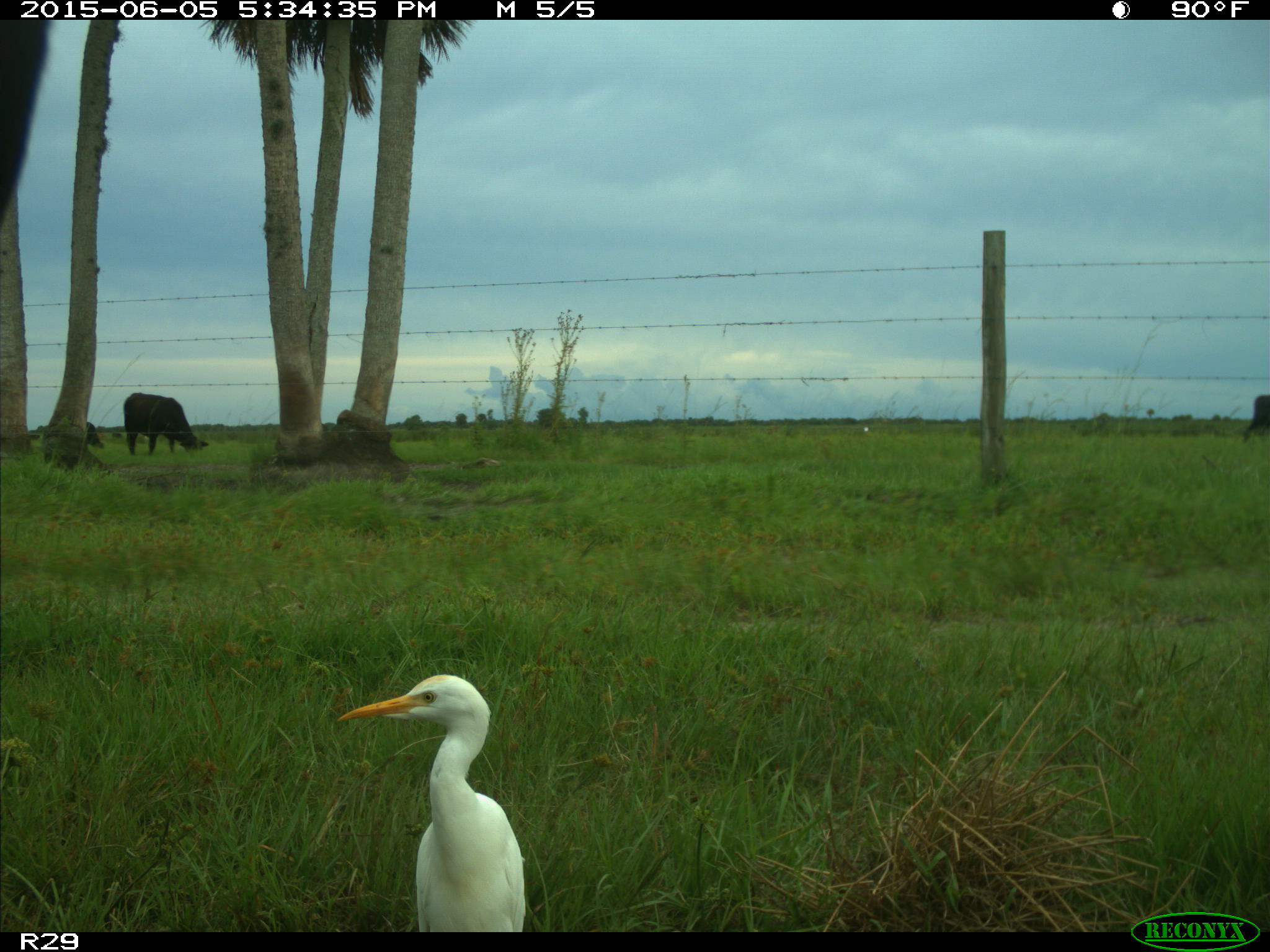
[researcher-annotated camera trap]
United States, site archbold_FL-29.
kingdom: Animalia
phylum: Chordata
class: Mammalia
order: Artiodactyla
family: Bovidae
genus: Bos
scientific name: Bos taurus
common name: domestic cow